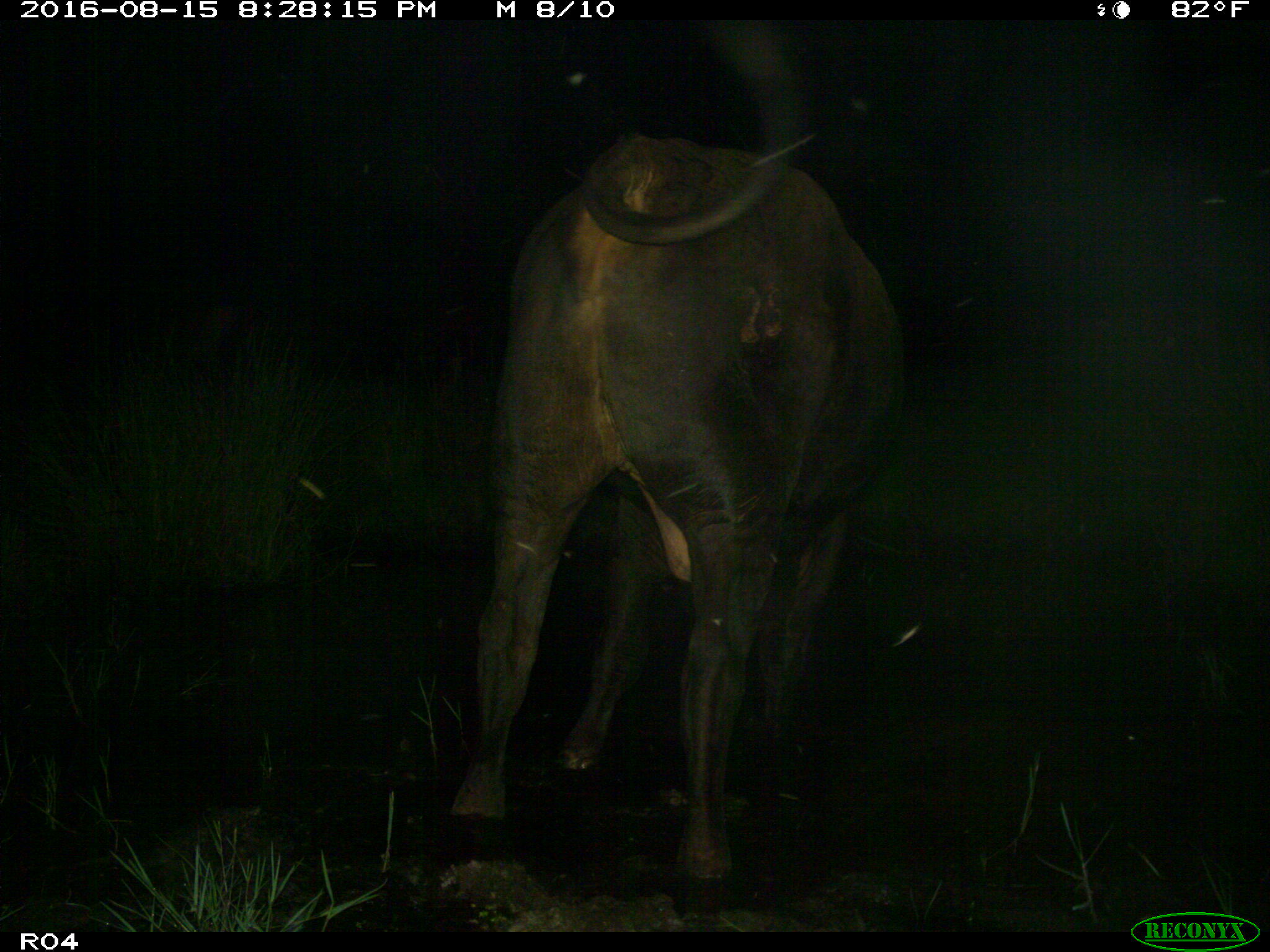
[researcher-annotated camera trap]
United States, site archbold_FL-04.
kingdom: Animalia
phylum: Chordata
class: Mammalia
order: Artiodactyla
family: Bovidae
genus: Bos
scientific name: Bos taurus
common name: domestic cow